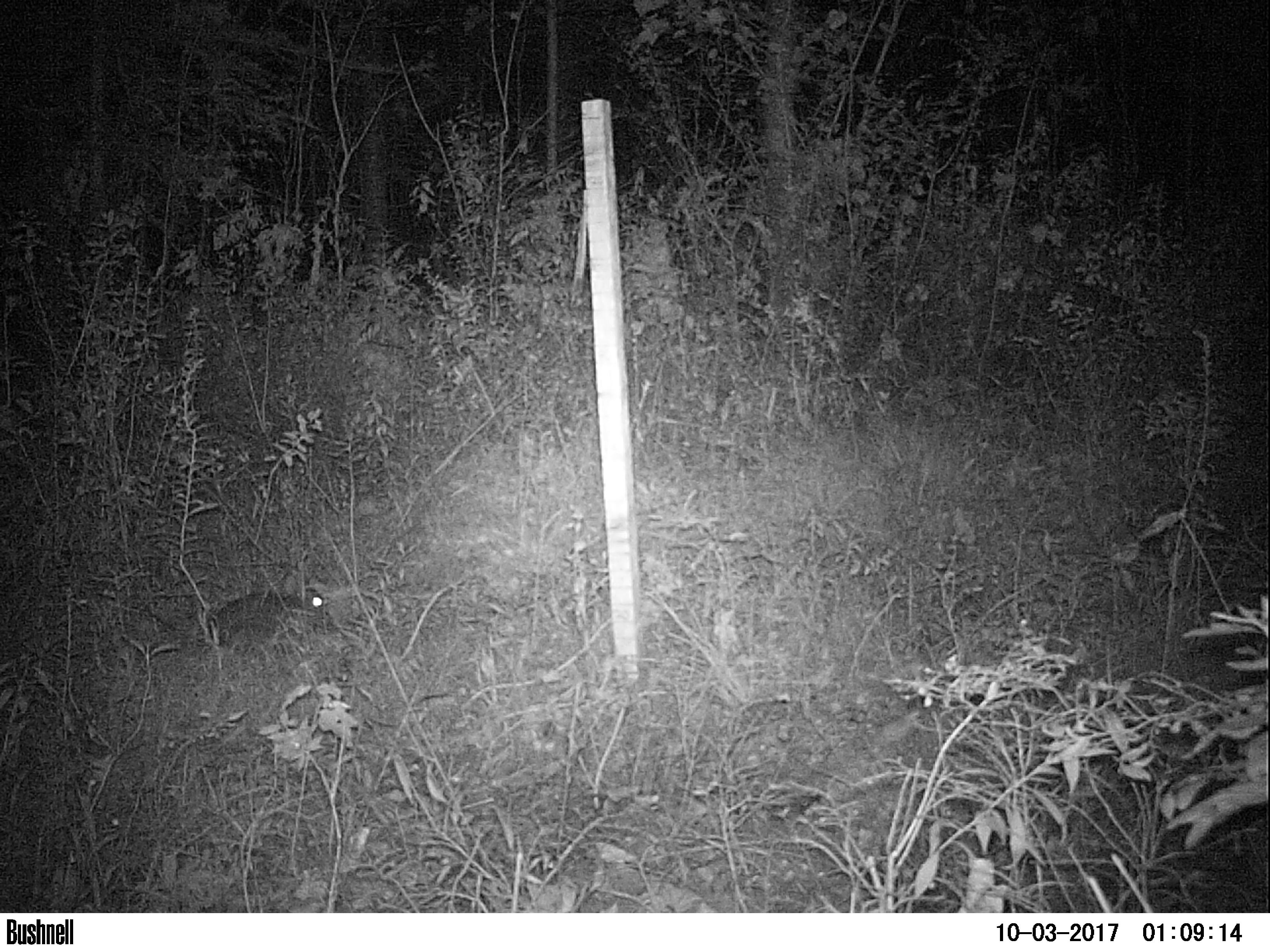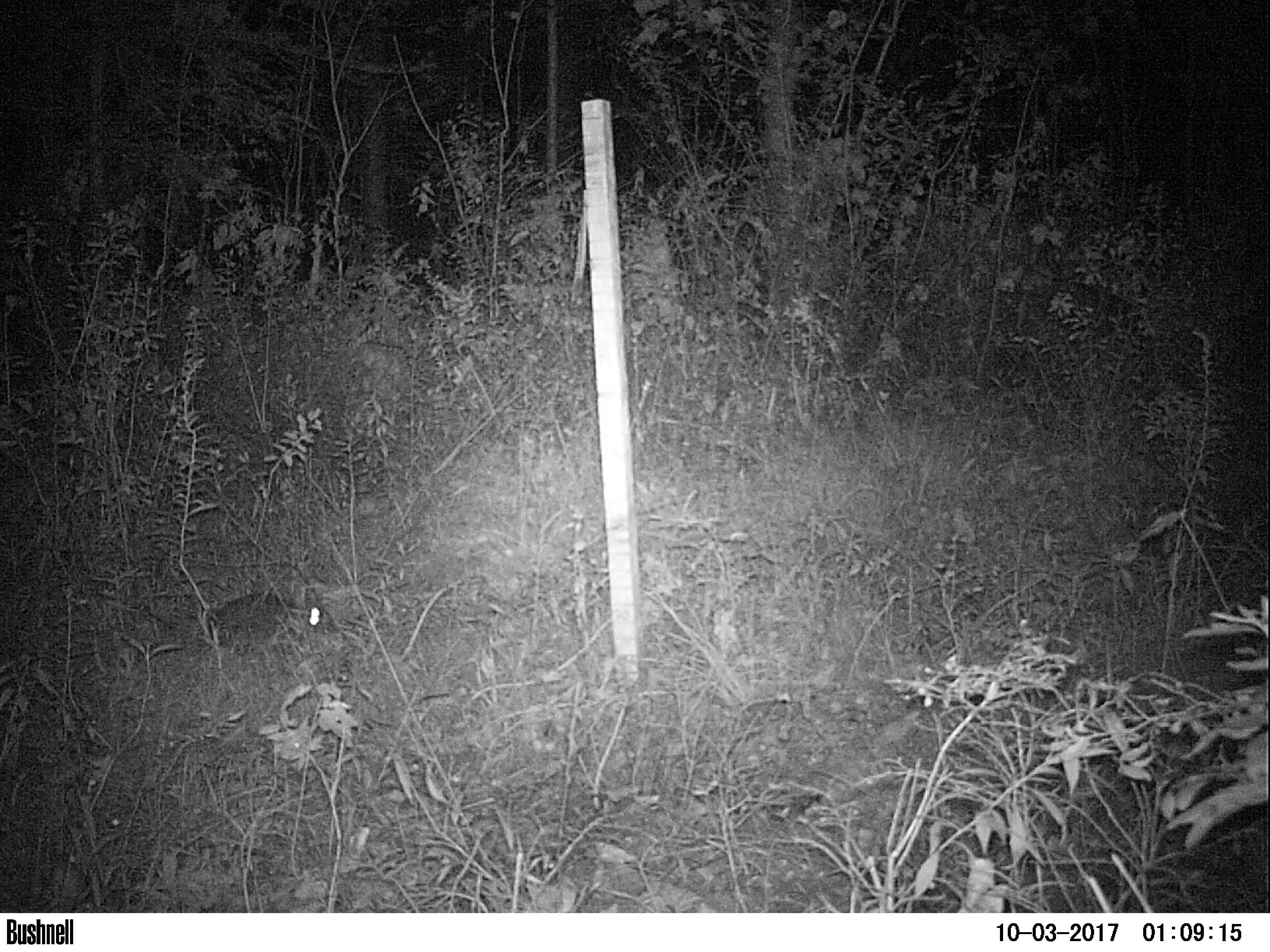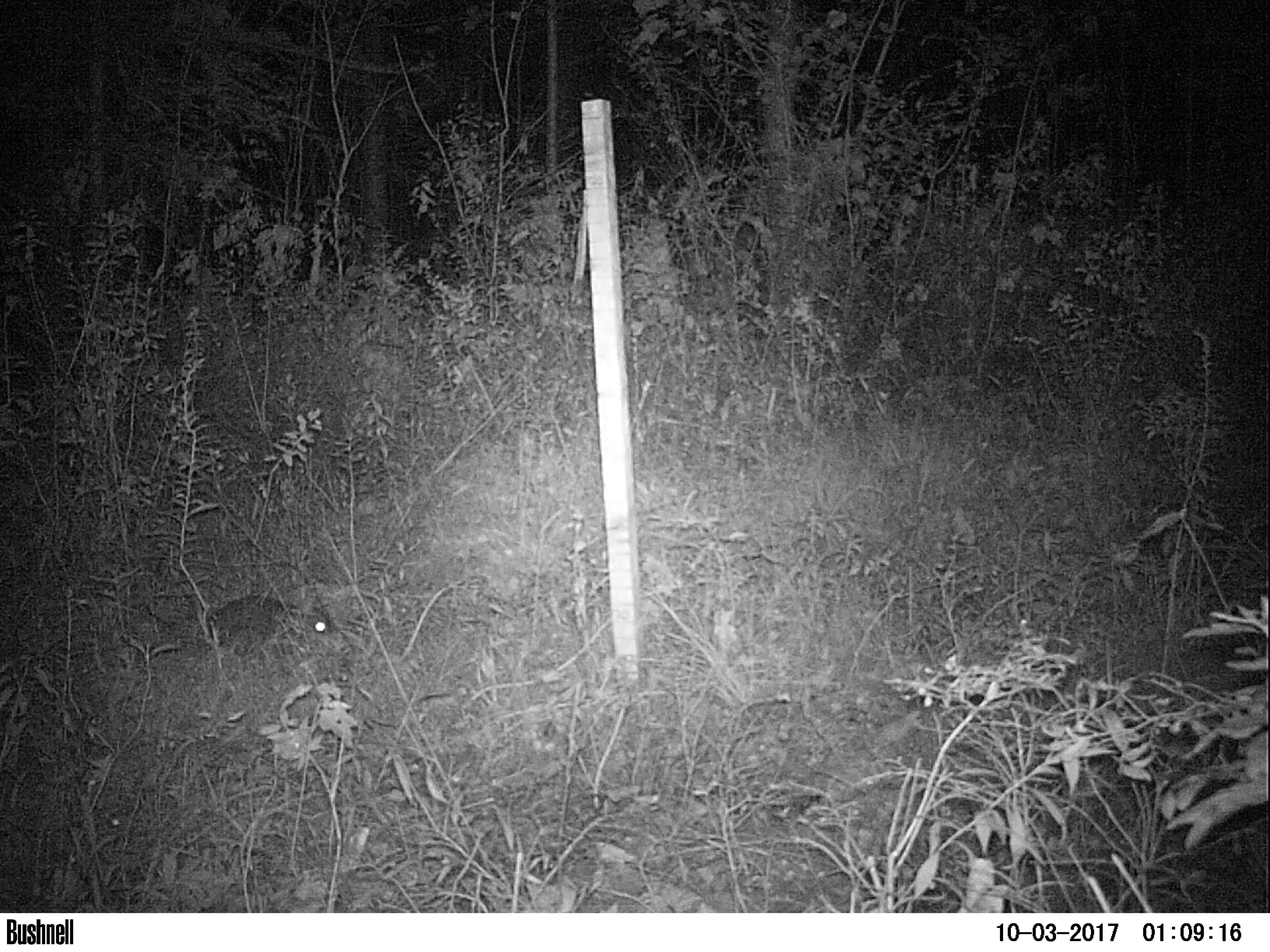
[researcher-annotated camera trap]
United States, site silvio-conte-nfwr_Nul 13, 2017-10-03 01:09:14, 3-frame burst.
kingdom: Animalia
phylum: Chordata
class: Mammalia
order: Lagomorpha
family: Leporidae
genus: Lepus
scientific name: Lepus americanus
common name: snowshoe hare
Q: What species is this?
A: Snowshoe hare (Lepus americanus).